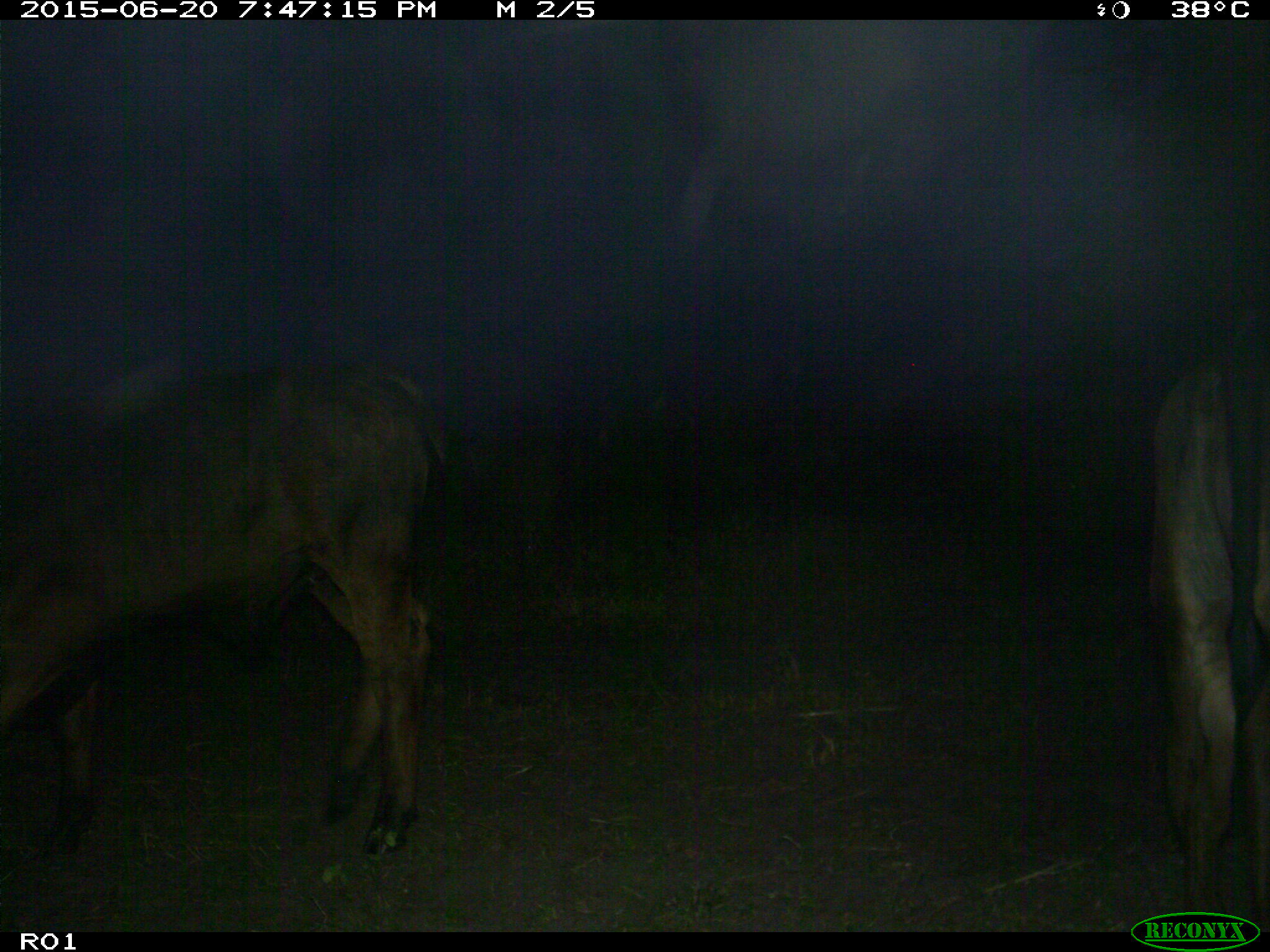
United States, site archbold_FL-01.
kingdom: Animalia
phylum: Chordata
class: Mammalia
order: Artiodactyla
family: Bovidae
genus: Bos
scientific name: Bos taurus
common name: domestic cow